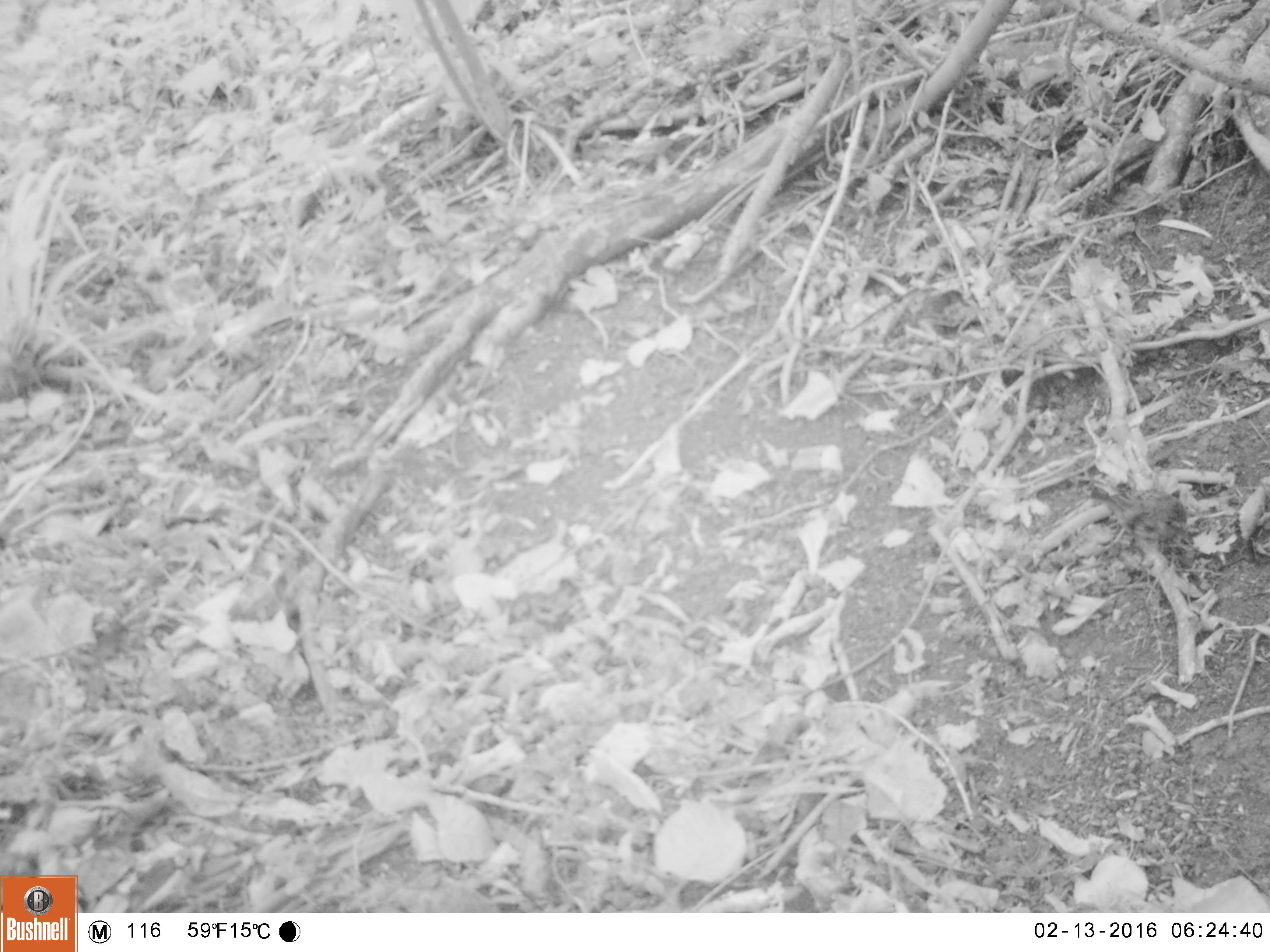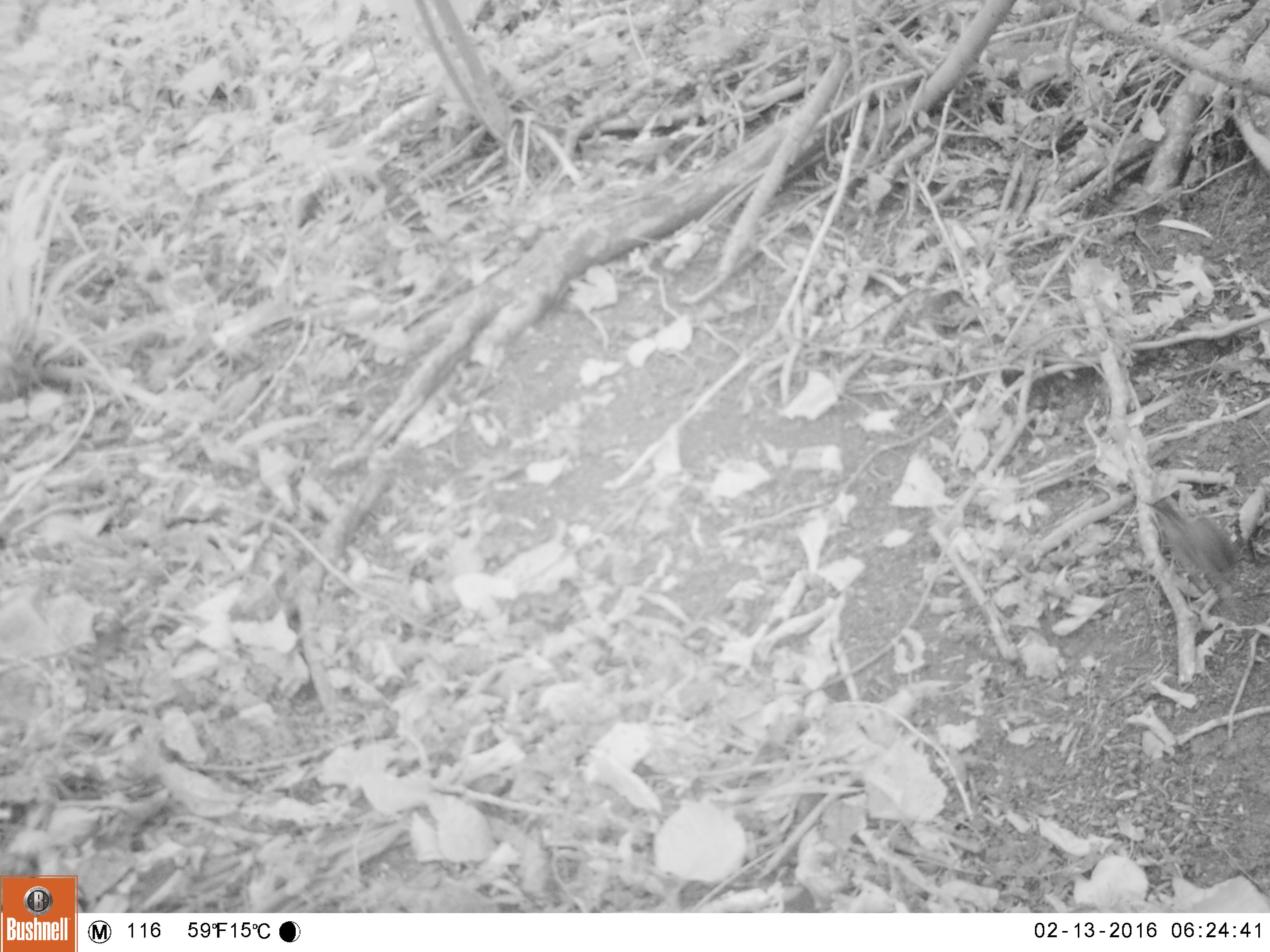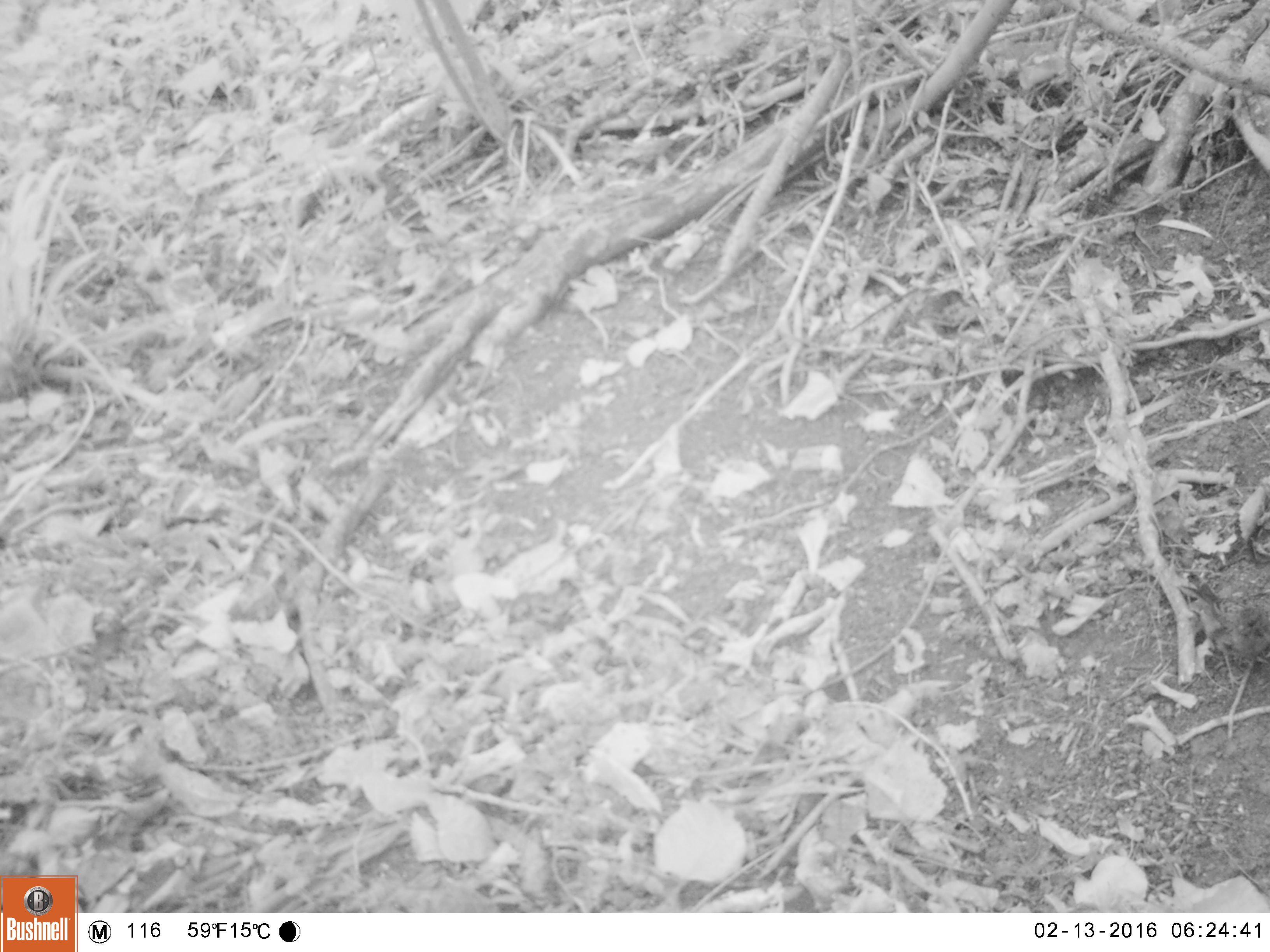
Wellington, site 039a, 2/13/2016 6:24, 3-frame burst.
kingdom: Animalia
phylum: Chordata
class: Aves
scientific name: Aves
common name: bird